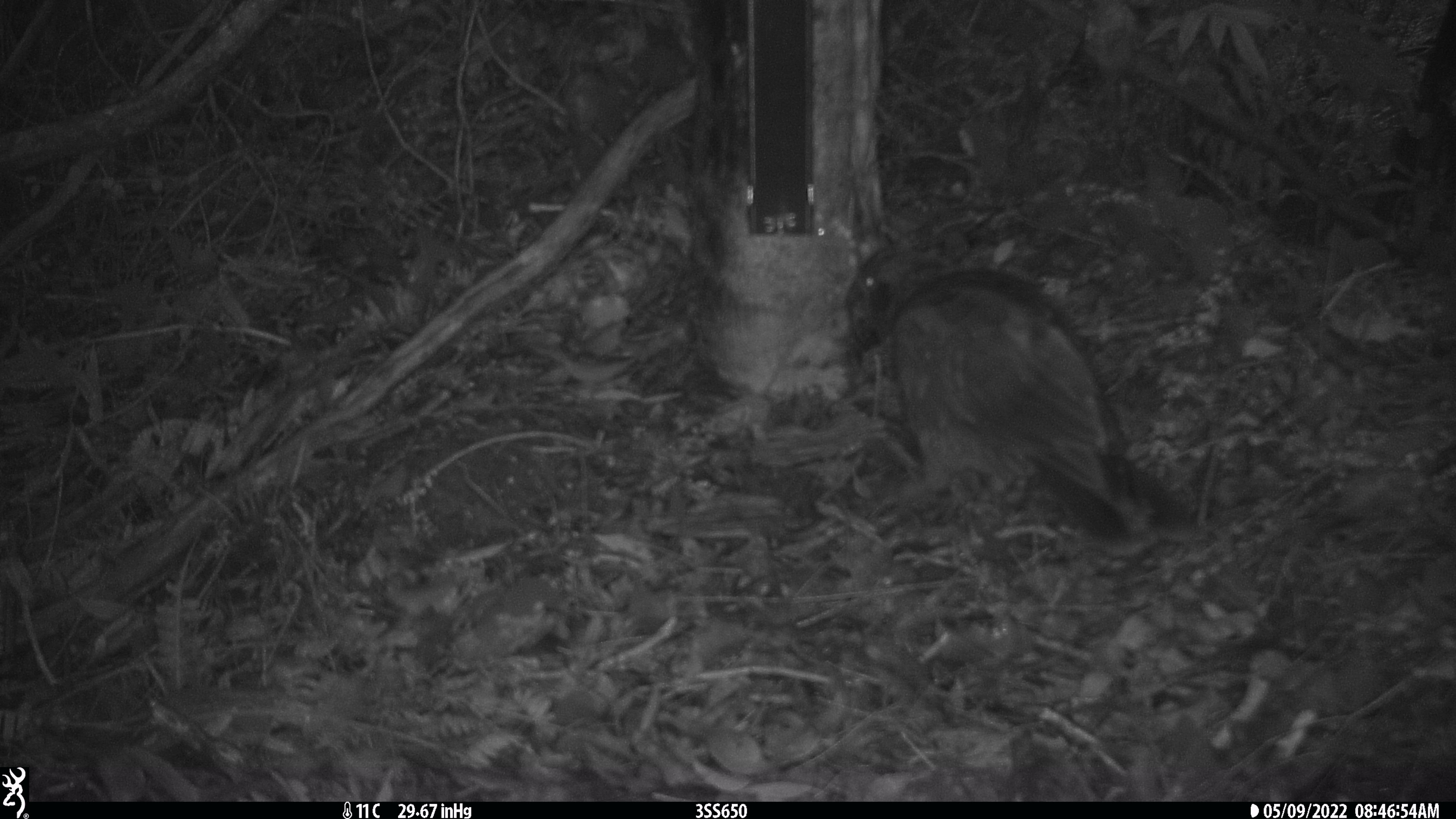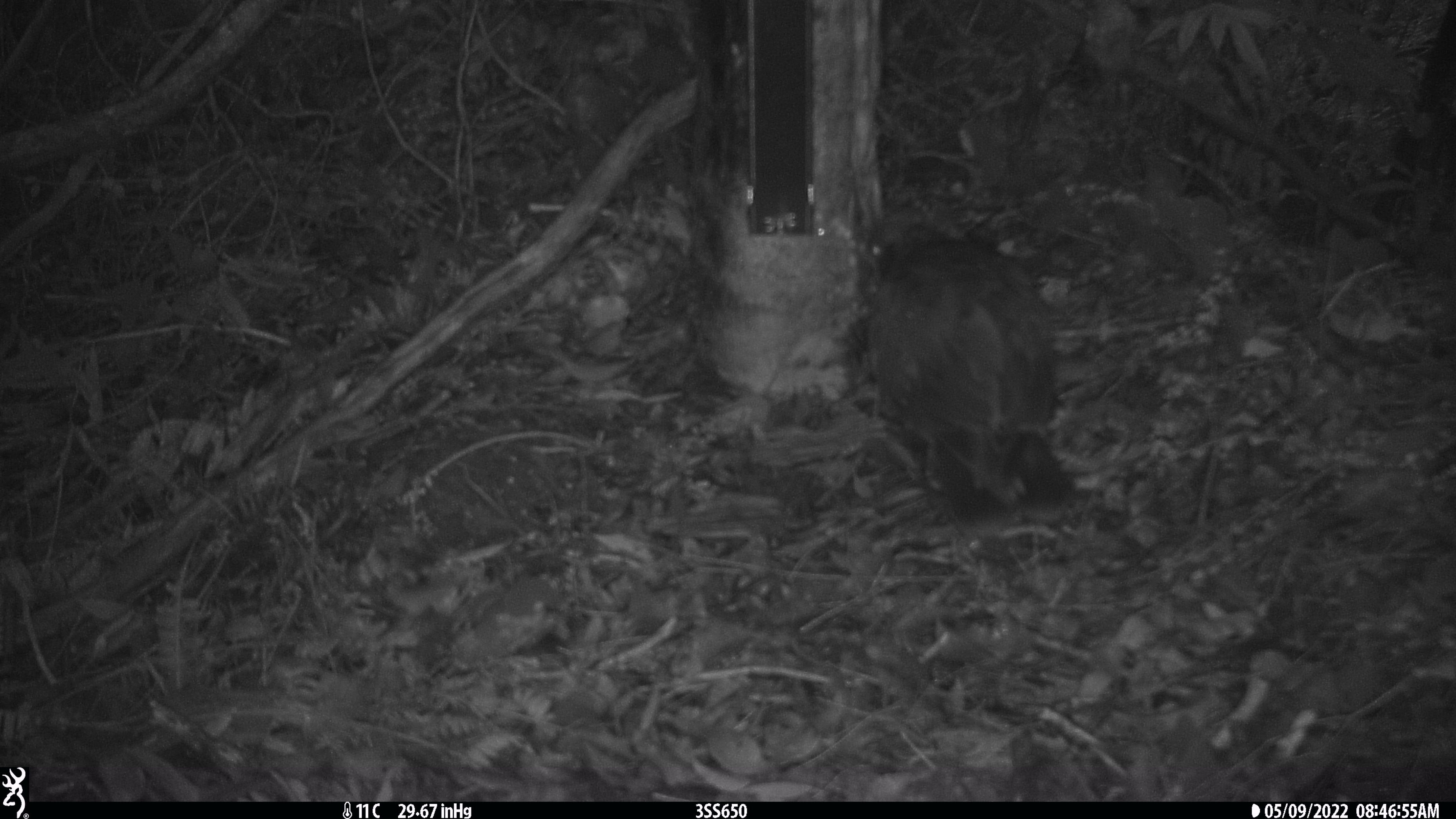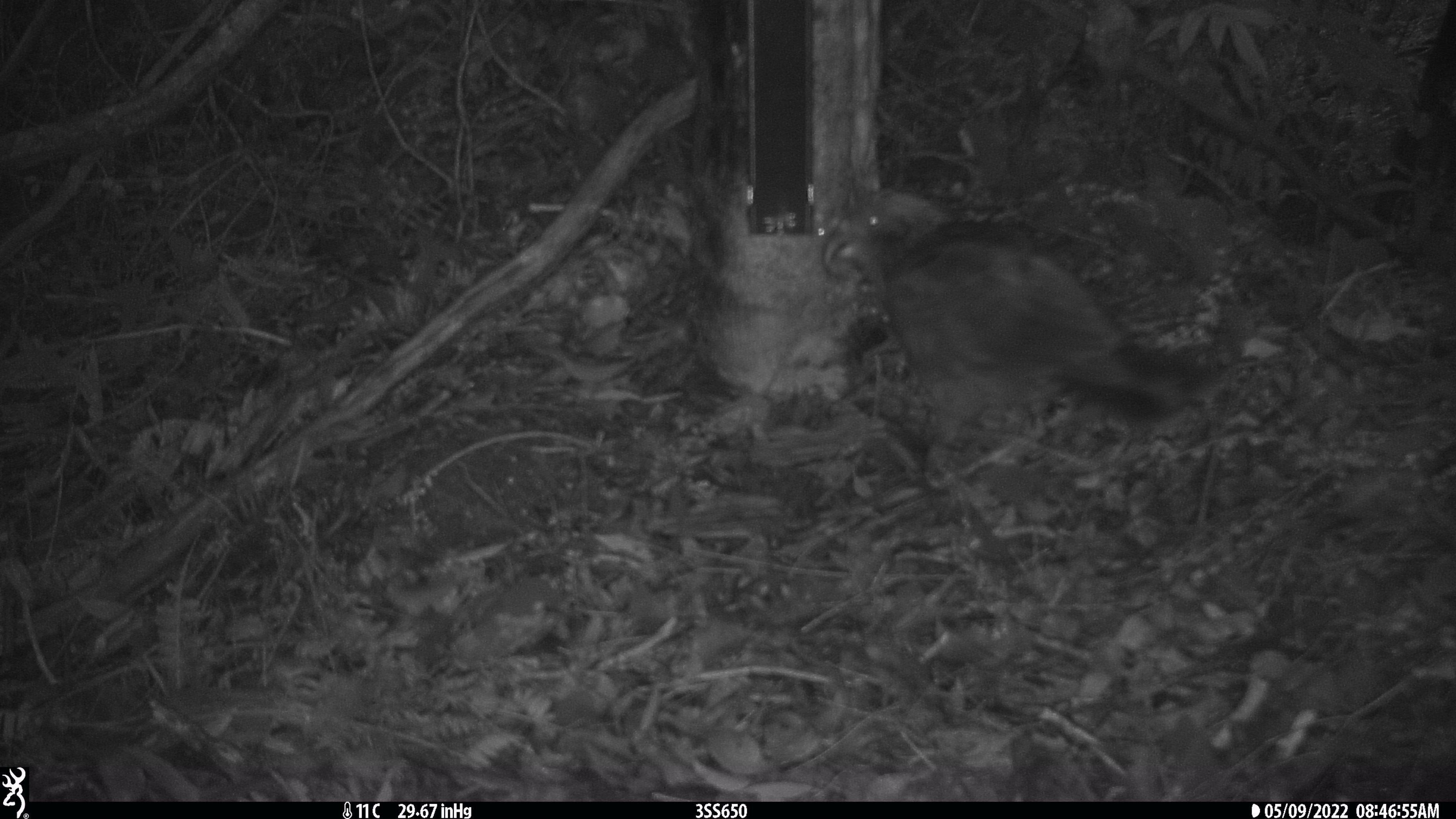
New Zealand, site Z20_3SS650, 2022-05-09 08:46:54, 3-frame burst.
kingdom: Animalia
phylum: Chordata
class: Aves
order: Psittaciformes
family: Strigopidae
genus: Nestor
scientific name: Nestor notabilis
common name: kea